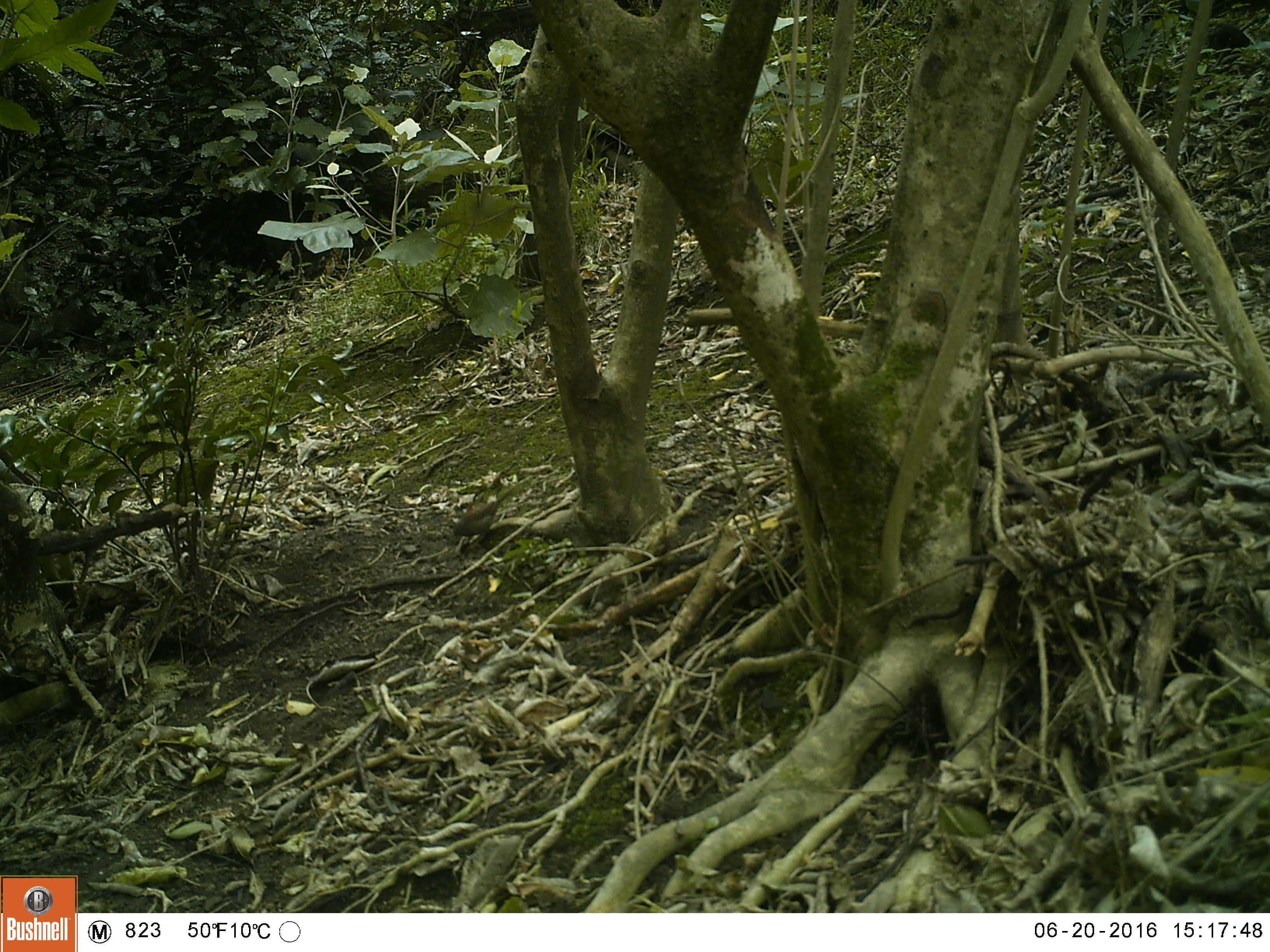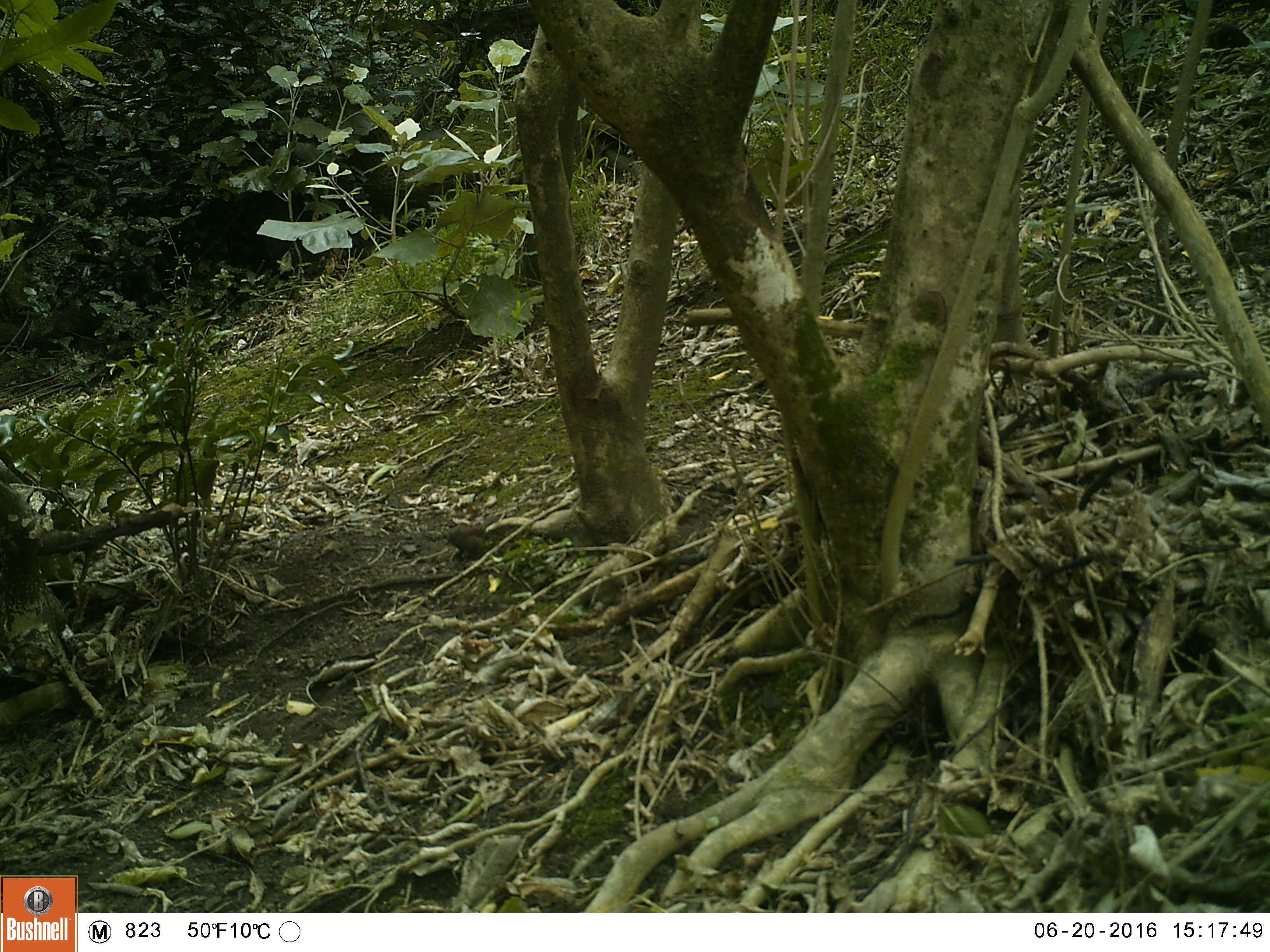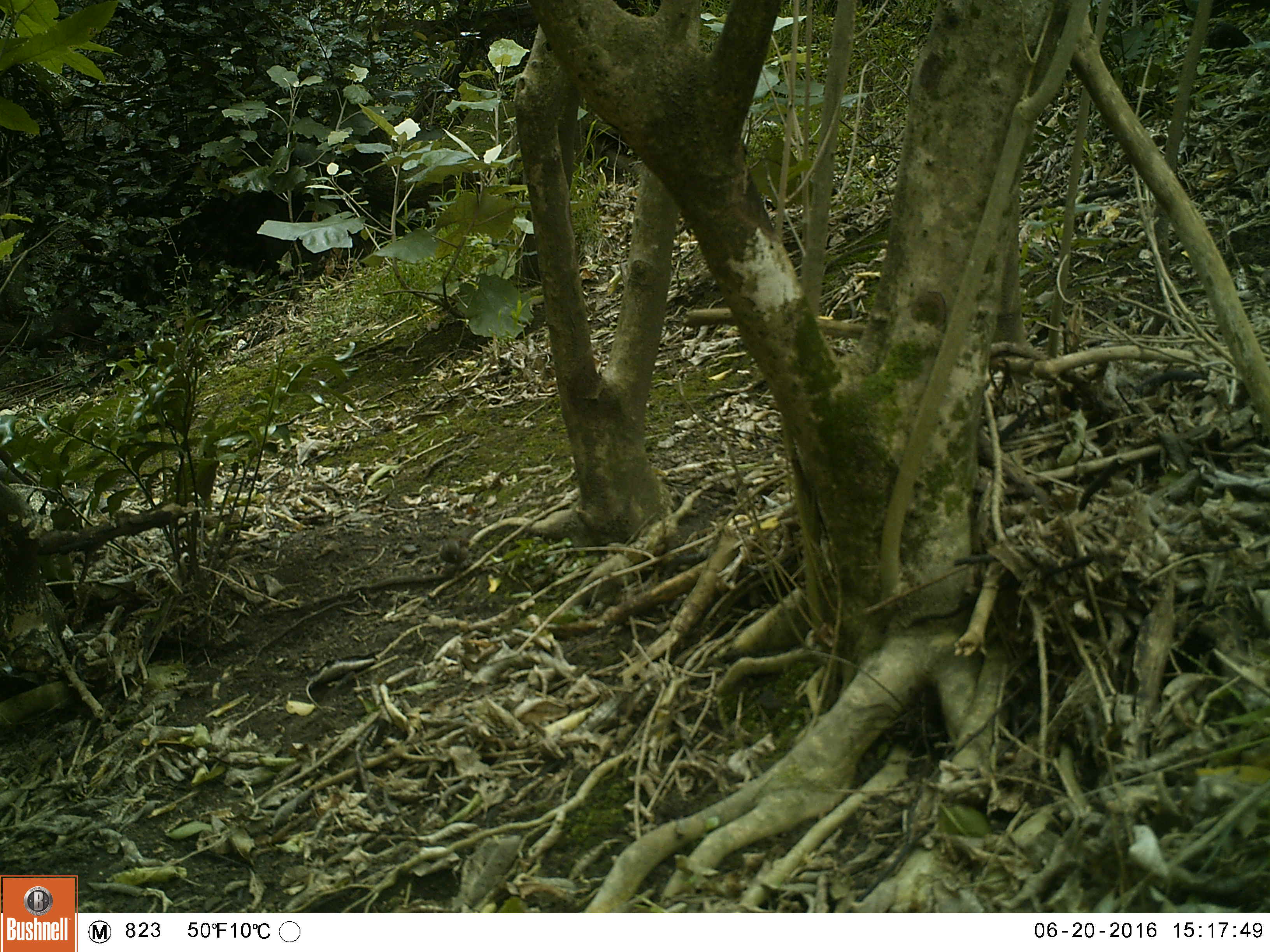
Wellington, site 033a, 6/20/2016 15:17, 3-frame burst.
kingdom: Animalia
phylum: Chordata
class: Aves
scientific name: Aves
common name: bird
Bird (Aves).